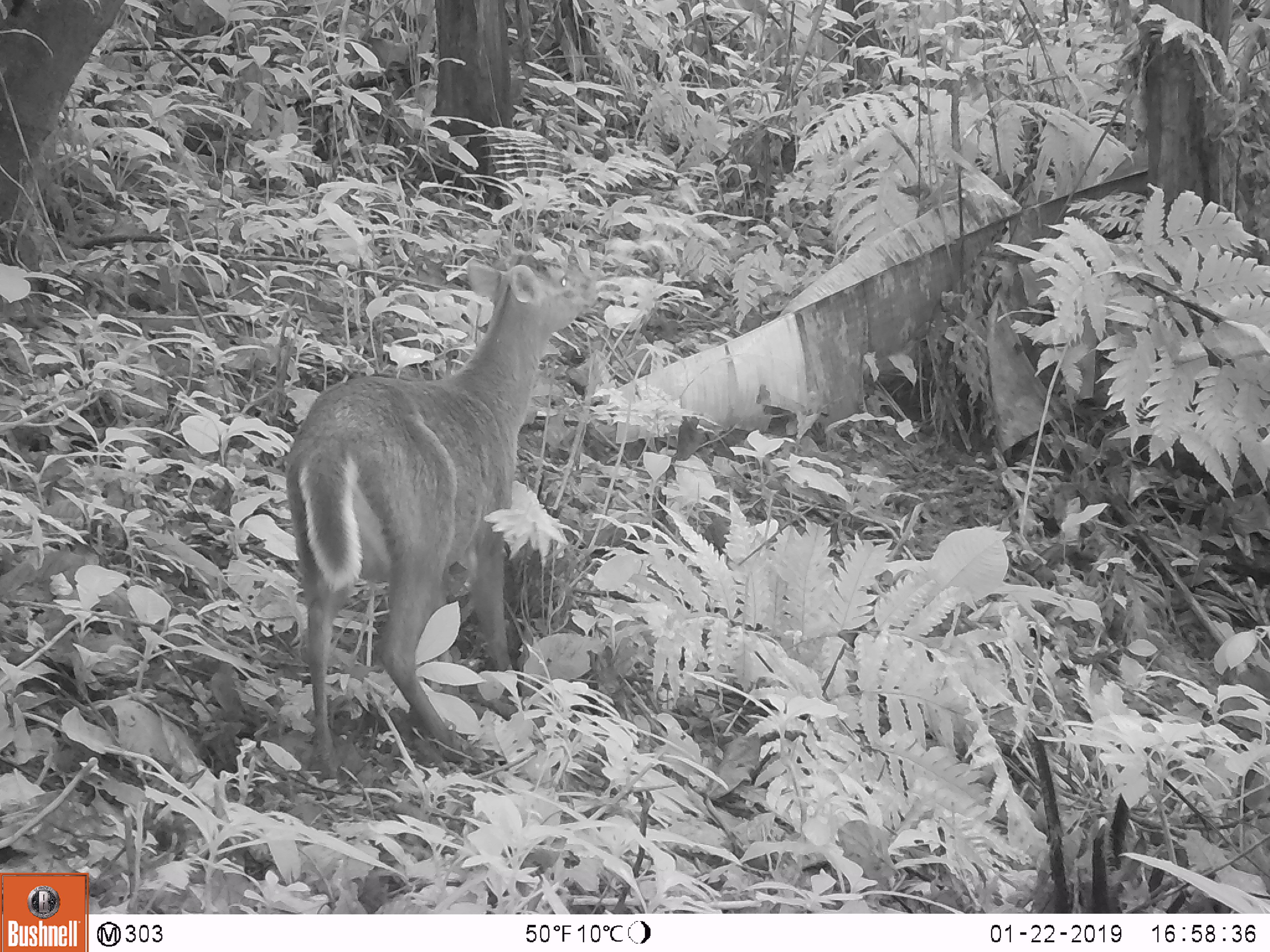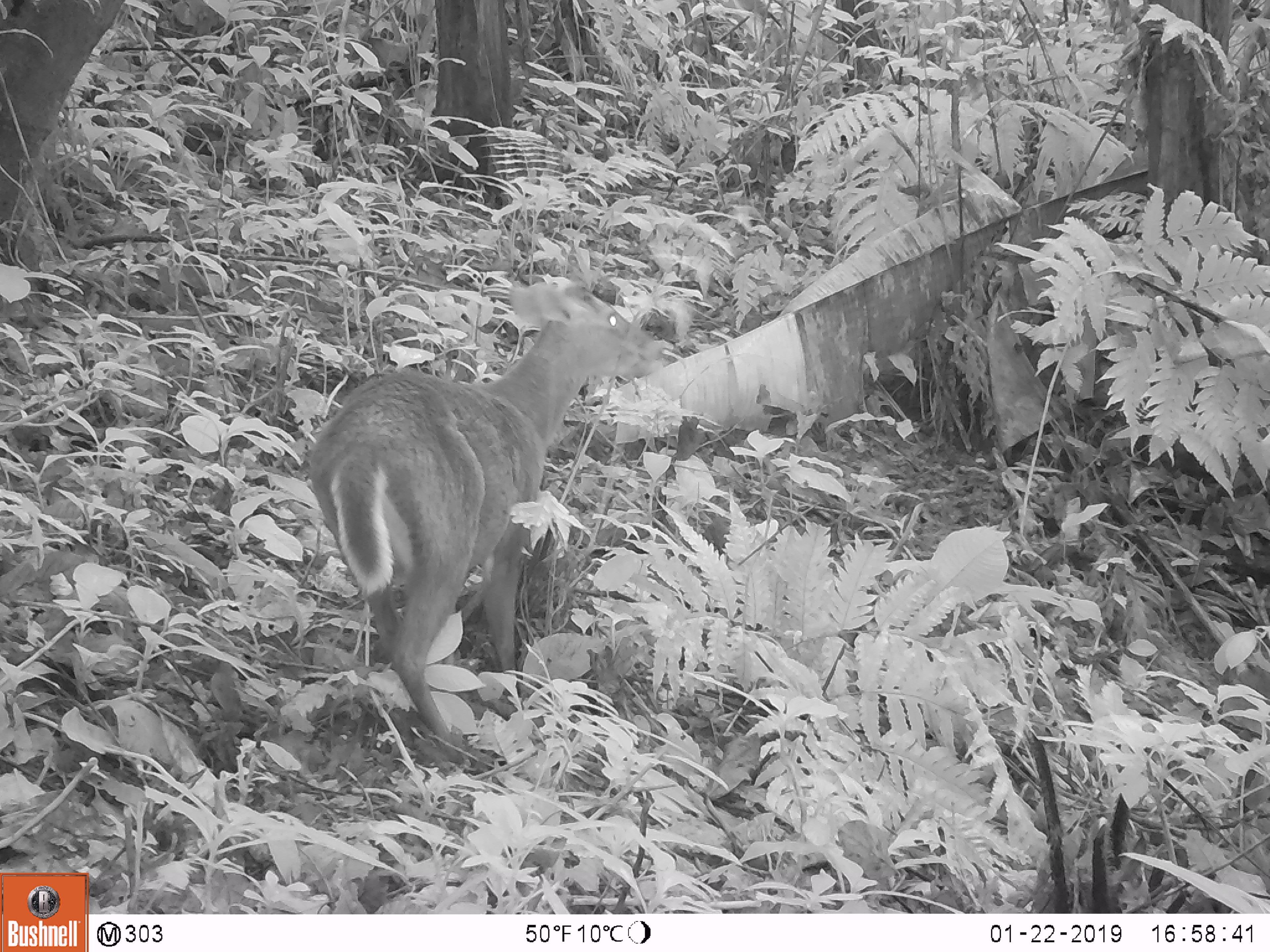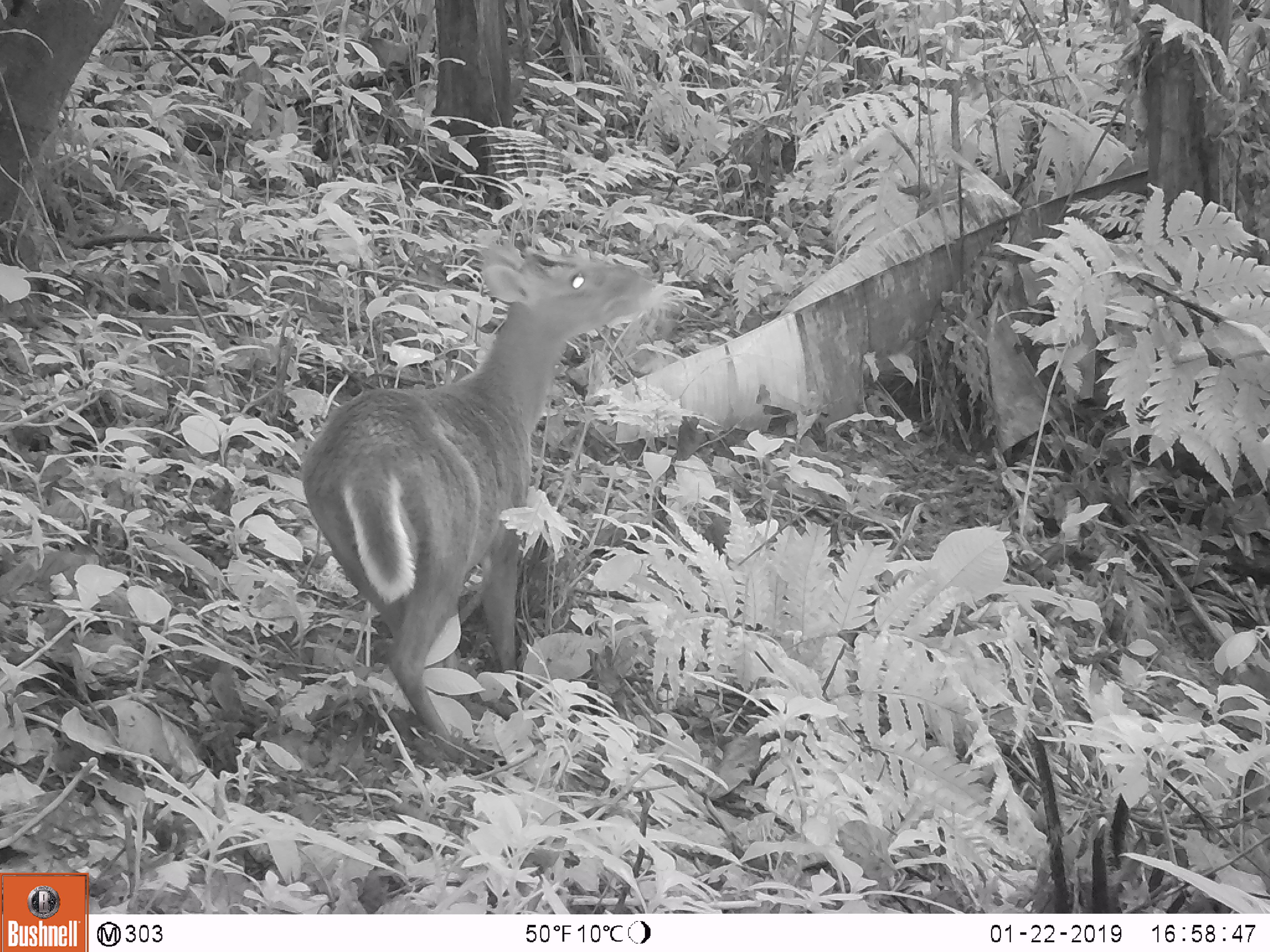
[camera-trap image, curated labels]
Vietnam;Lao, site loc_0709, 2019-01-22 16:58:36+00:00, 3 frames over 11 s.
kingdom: Animalia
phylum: Chordata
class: Mammalia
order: Artiodactyla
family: Cervidae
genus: Muntiacus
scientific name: Muntiacus rooseveltorum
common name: roosevelt's muntjac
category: roosevelts muntjac group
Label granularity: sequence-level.